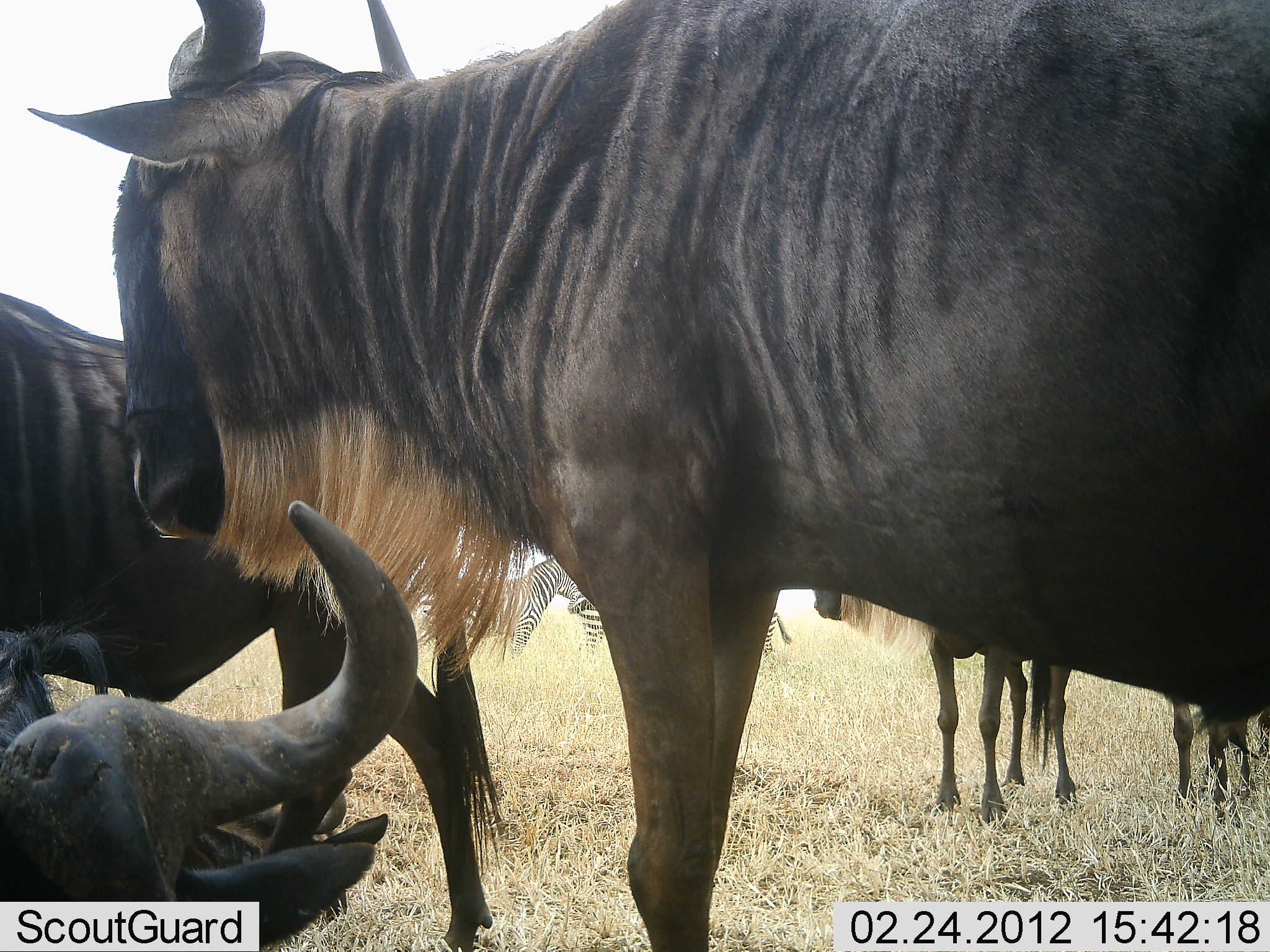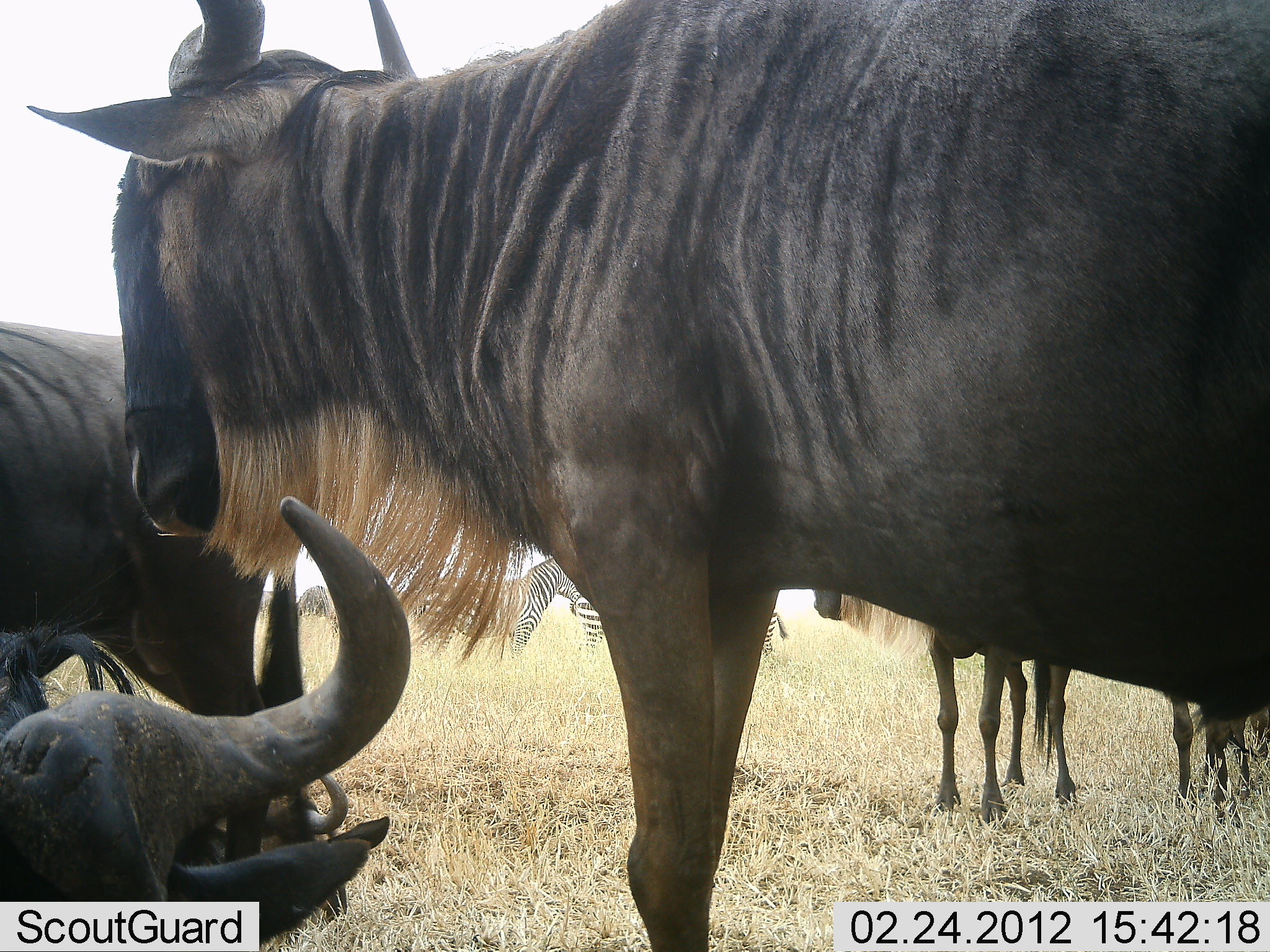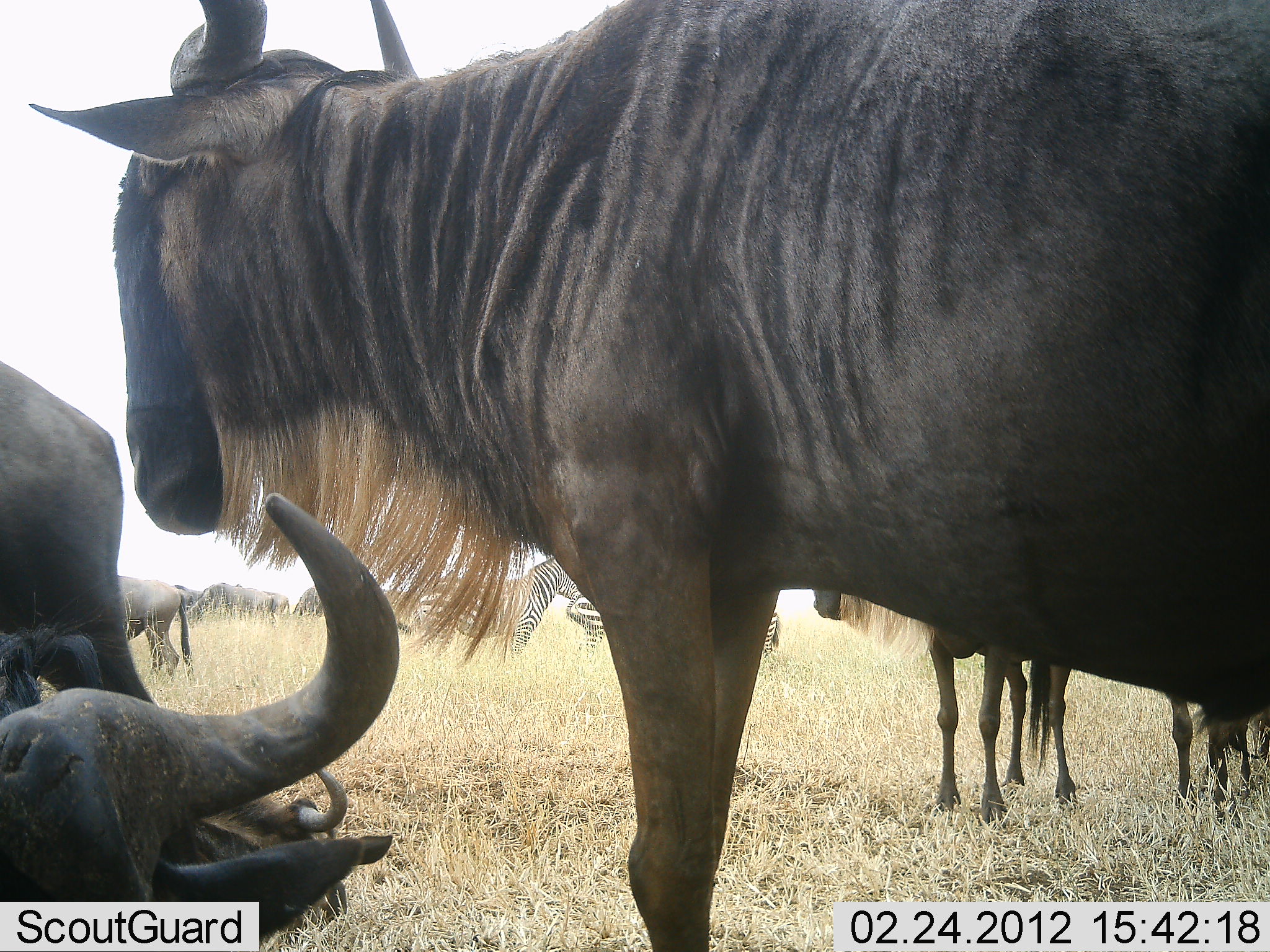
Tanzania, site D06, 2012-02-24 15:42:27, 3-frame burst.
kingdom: Animalia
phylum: Chordata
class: Mammalia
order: Artiodactyla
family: Bovidae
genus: Connochaetes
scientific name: Connochaetes taurinus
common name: blue wildebeest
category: wildebeest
Wildebeest (blue wildebeest) (Connochaetes taurinus), count 6. Behavior (volunteer vote fractions): standing 81%, resting 88%, moving 31%, interacting 6%. Young present (vote fraction): 6%. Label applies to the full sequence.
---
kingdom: Animalia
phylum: Chordata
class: Mammalia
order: Perissodactyla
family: Equidae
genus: Equus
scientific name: Equus quagga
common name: plains zebra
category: zebra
Zebra (plains zebra) (Equus quagga), count 3. Behavior (volunteer vote fractions): standing 92%, resting 8%, moving 0%, interacting 0%. Young present (vote fraction): 8%. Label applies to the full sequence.